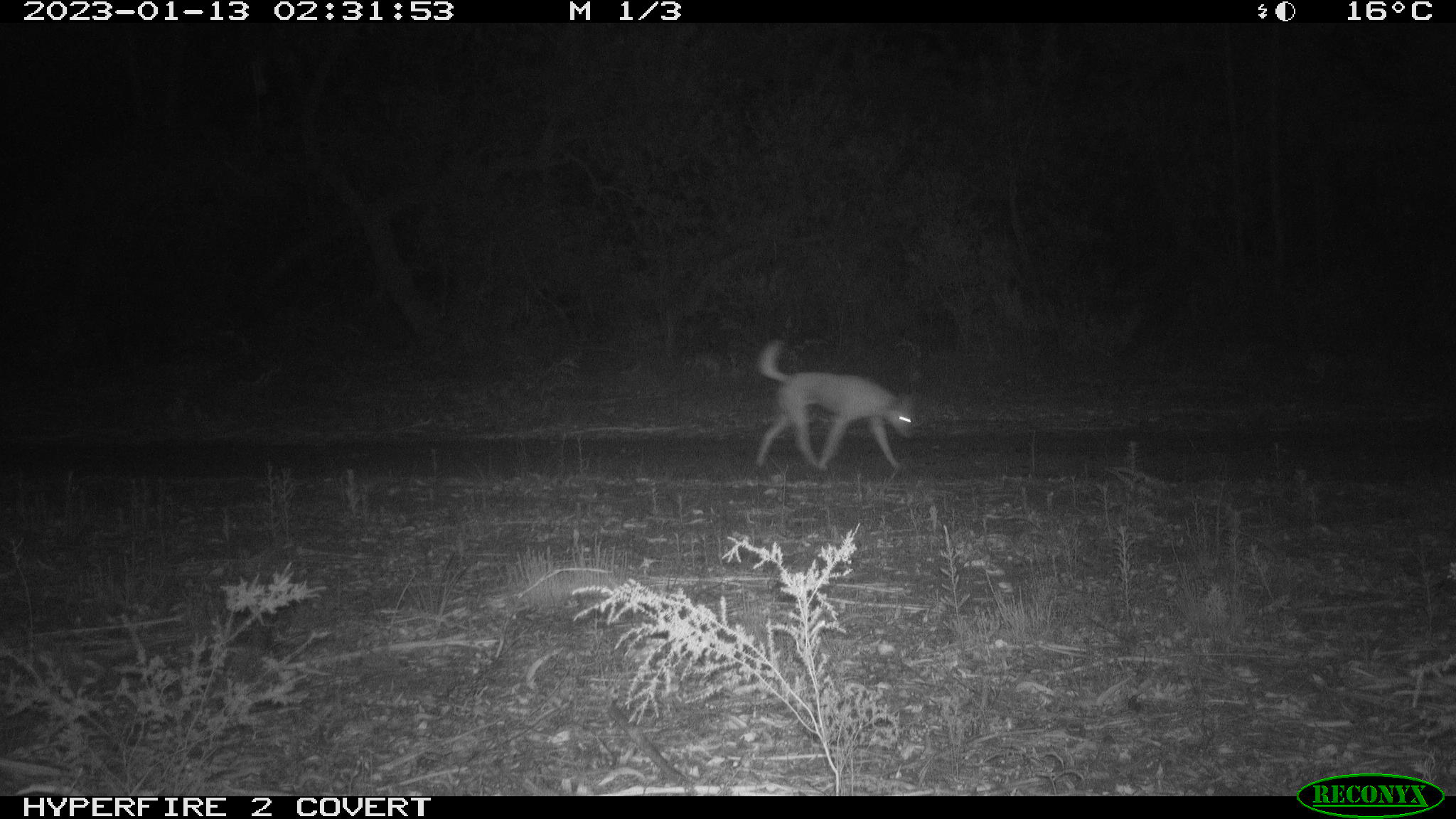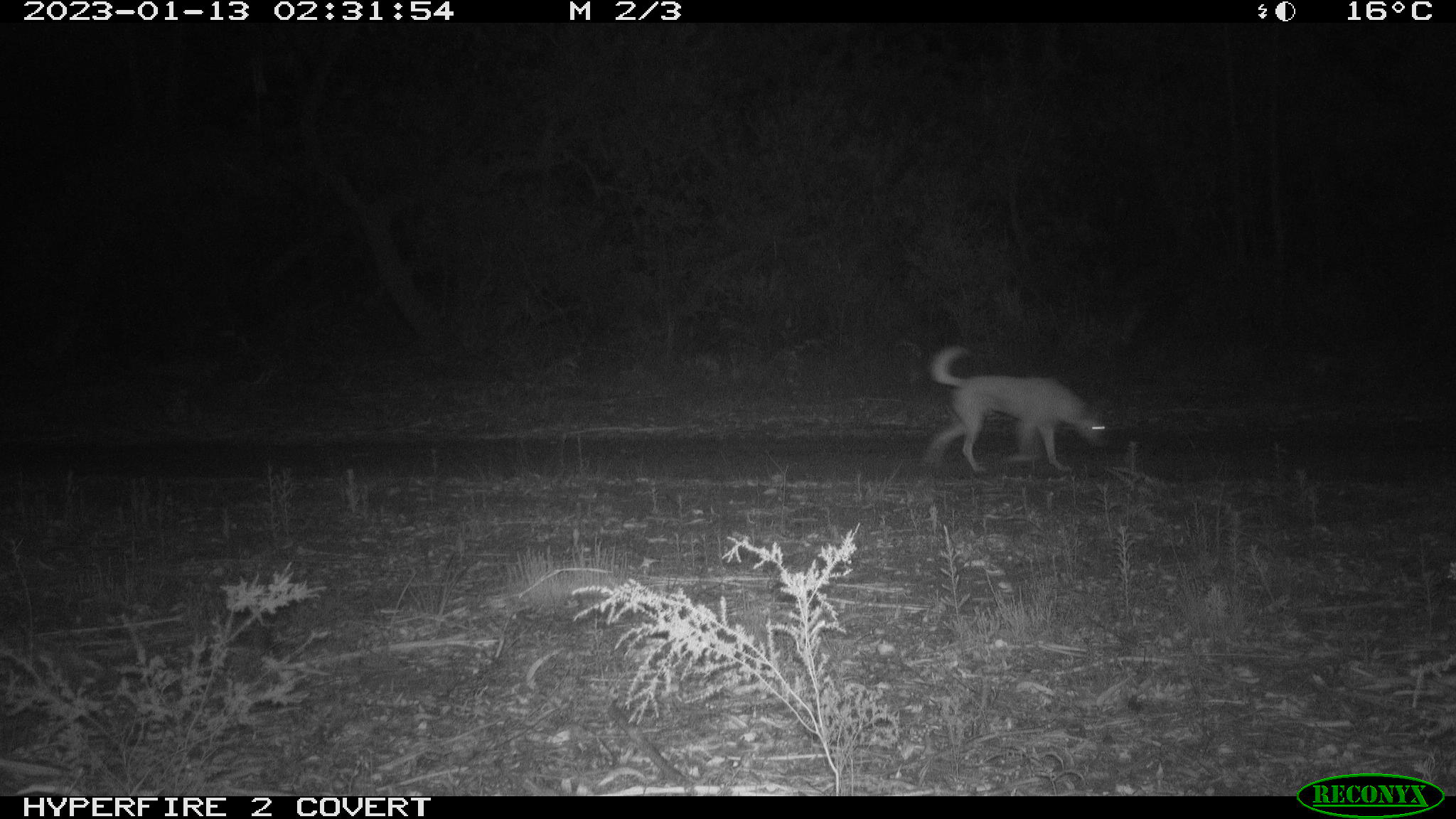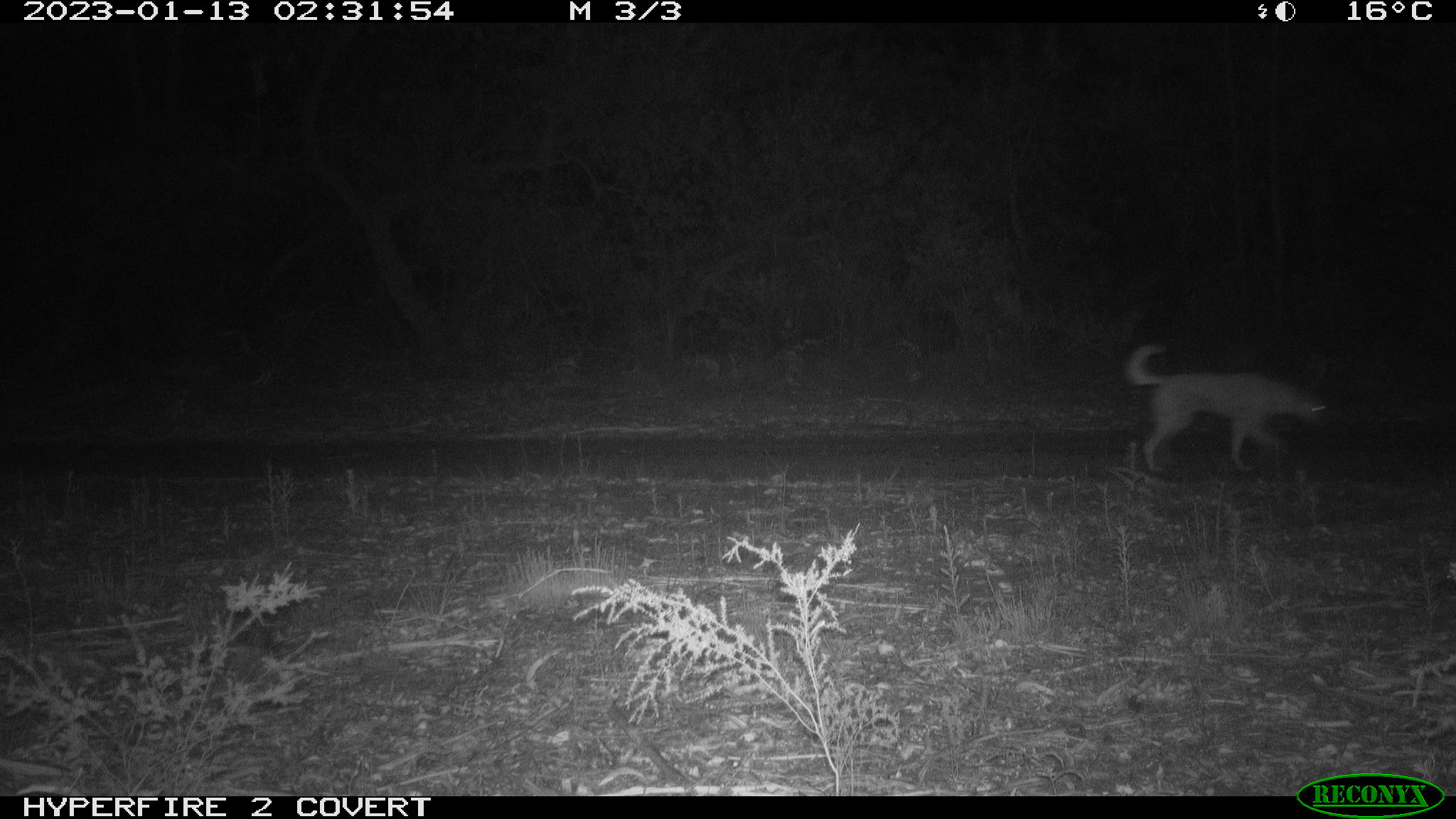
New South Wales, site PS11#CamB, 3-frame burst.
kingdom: Animalia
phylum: Chordata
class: Mammalia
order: Carnivora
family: Canidae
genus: Canis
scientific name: Canis familiaris dingo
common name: dingo